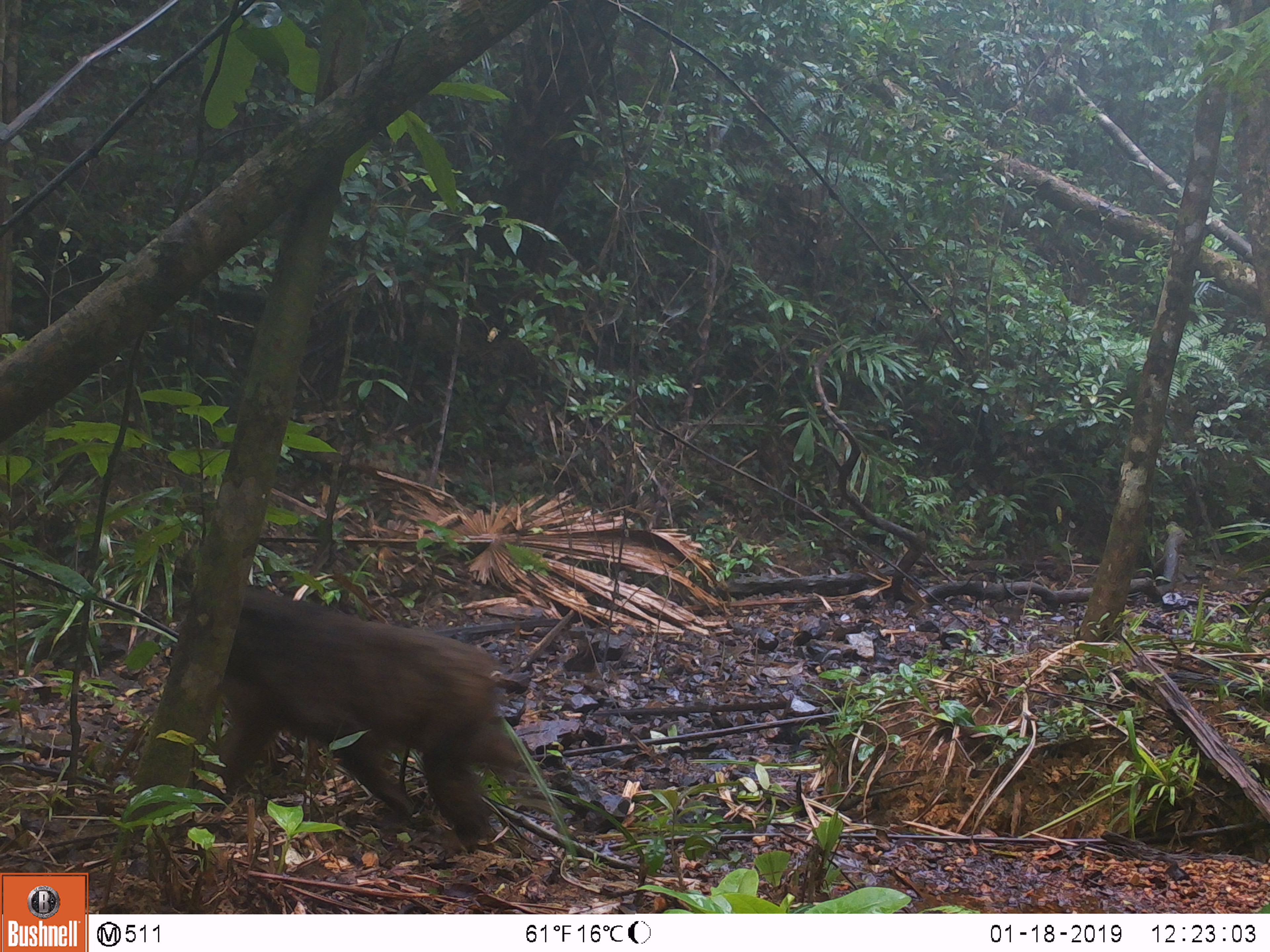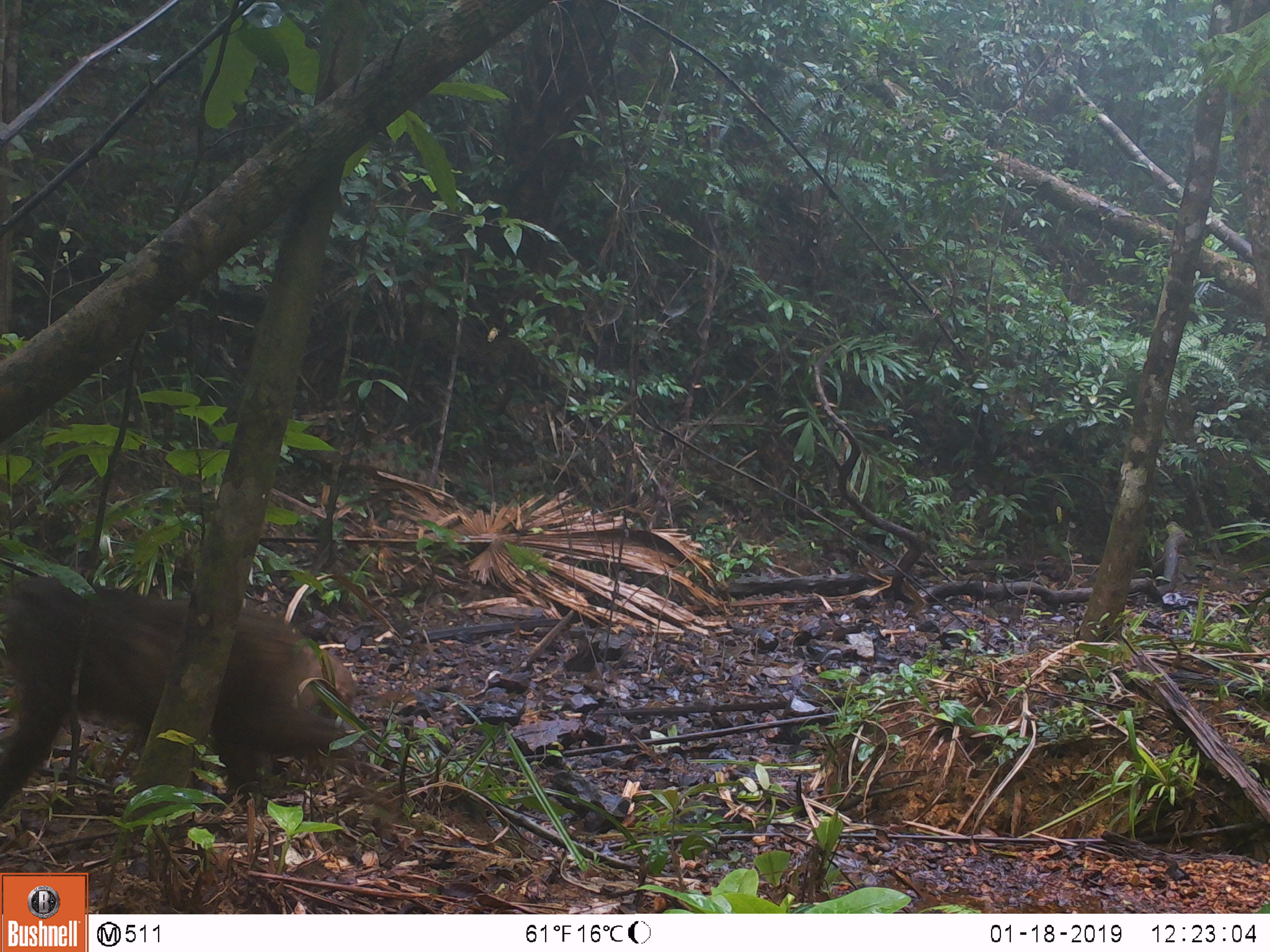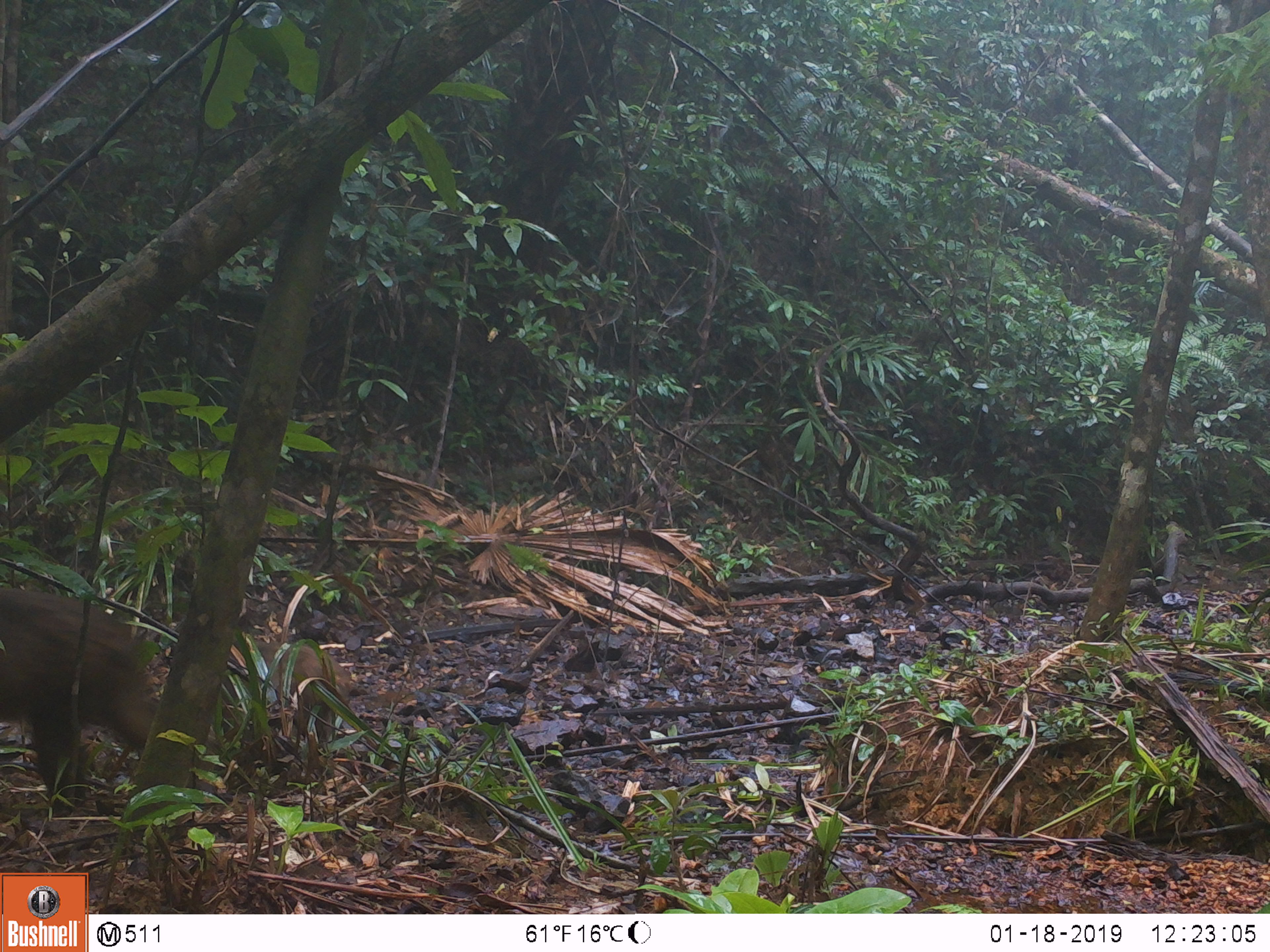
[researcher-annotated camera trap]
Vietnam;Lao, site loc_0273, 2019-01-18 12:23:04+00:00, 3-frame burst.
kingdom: Animalia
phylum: Chordata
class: Mammalia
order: Primates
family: Cercopithecidae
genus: Macaca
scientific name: Macaca arctoides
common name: stump-tailed macaque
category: stump tailed macaque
Stump tailed macaque (stump-tailed macaque) (Macaca arctoides). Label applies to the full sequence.